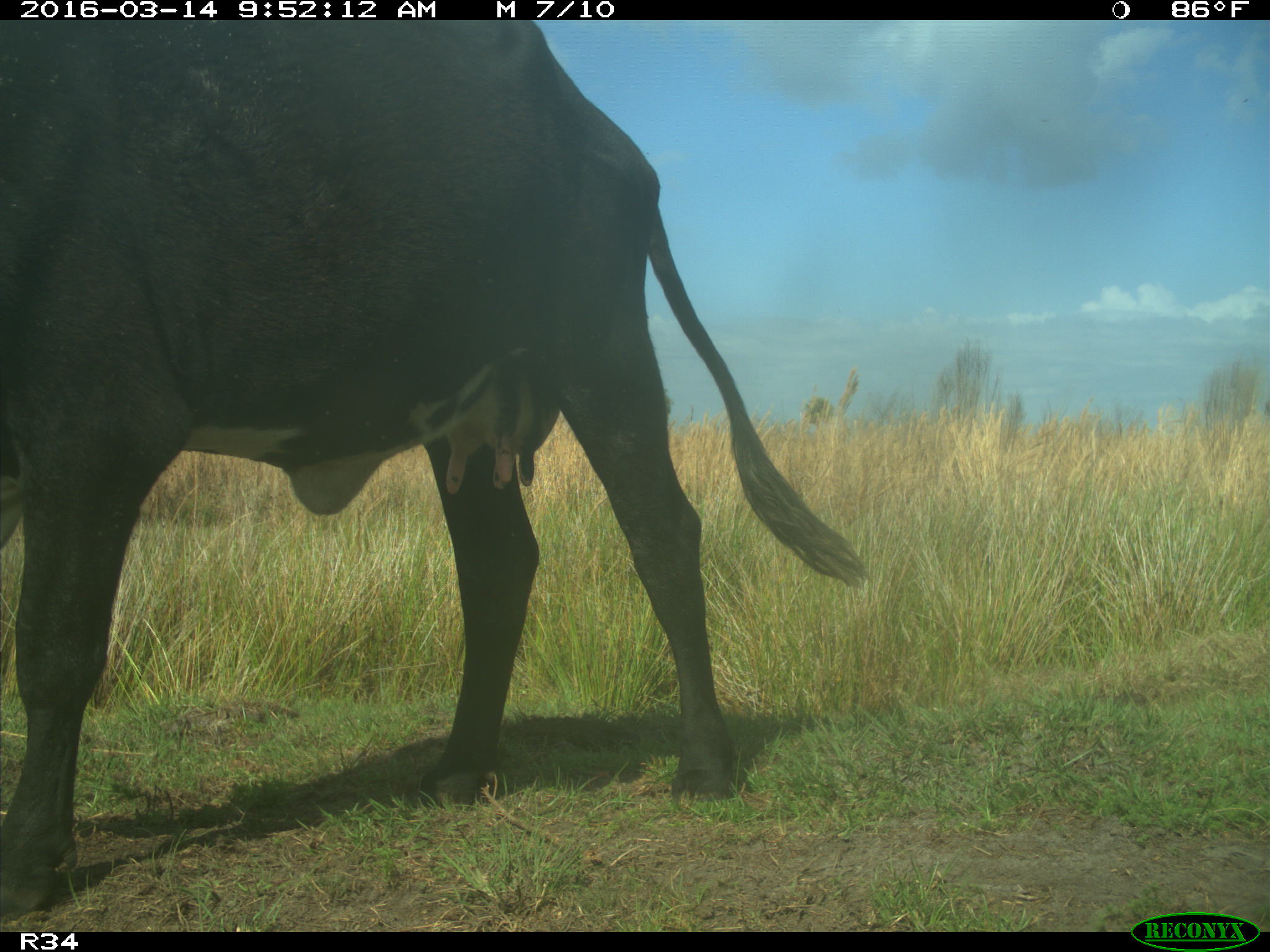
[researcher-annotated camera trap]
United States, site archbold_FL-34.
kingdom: Animalia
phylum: Chordata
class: Mammalia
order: Artiodactyla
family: Bovidae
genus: Bos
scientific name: Bos taurus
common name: domestic cow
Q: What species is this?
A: Bos taurus (domestic cow).